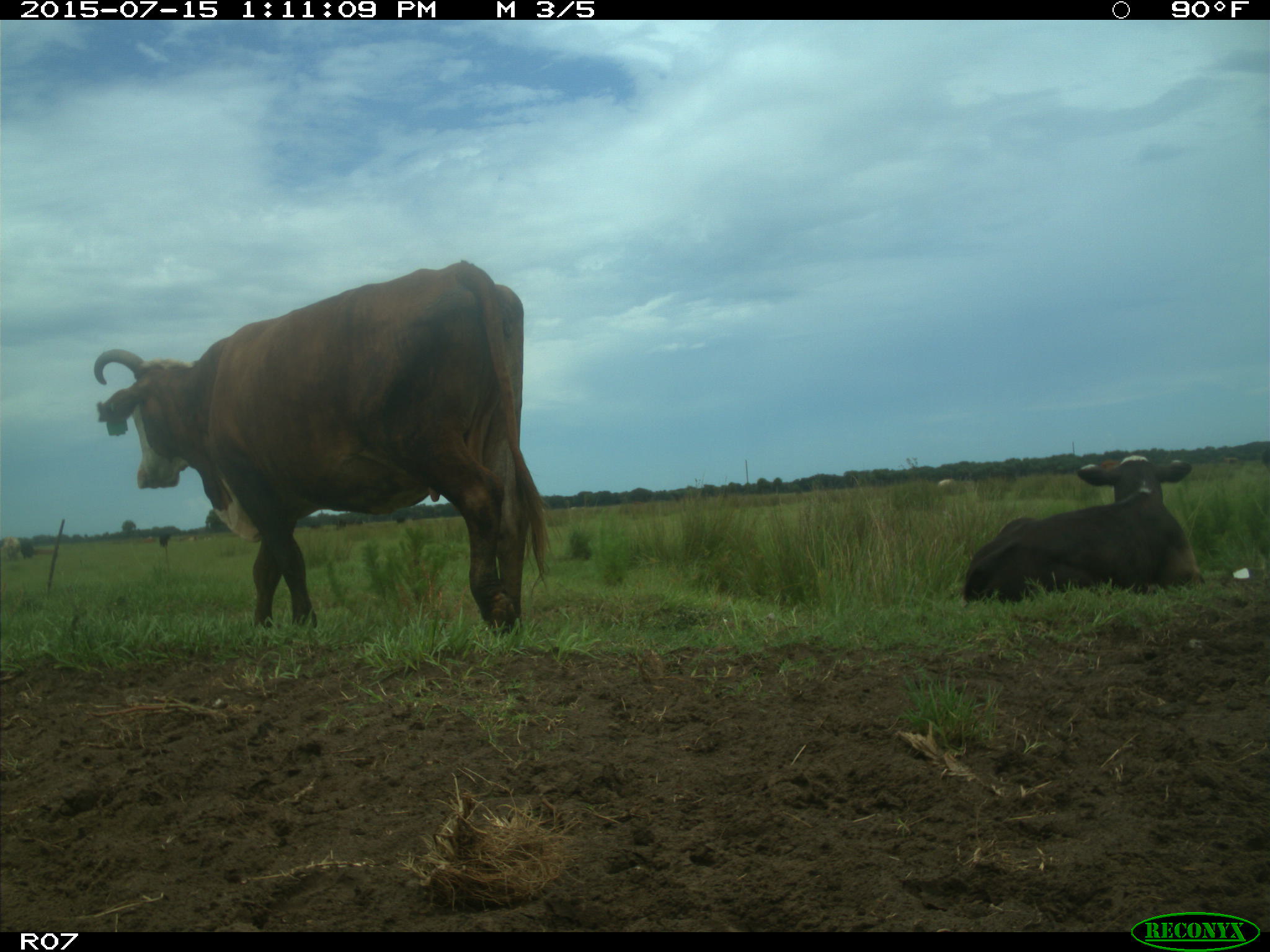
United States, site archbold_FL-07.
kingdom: Animalia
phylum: Chordata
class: Mammalia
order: Artiodactyla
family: Bovidae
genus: Bos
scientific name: Bos taurus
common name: domestic cow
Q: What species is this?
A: Bos taurus (domestic cow).